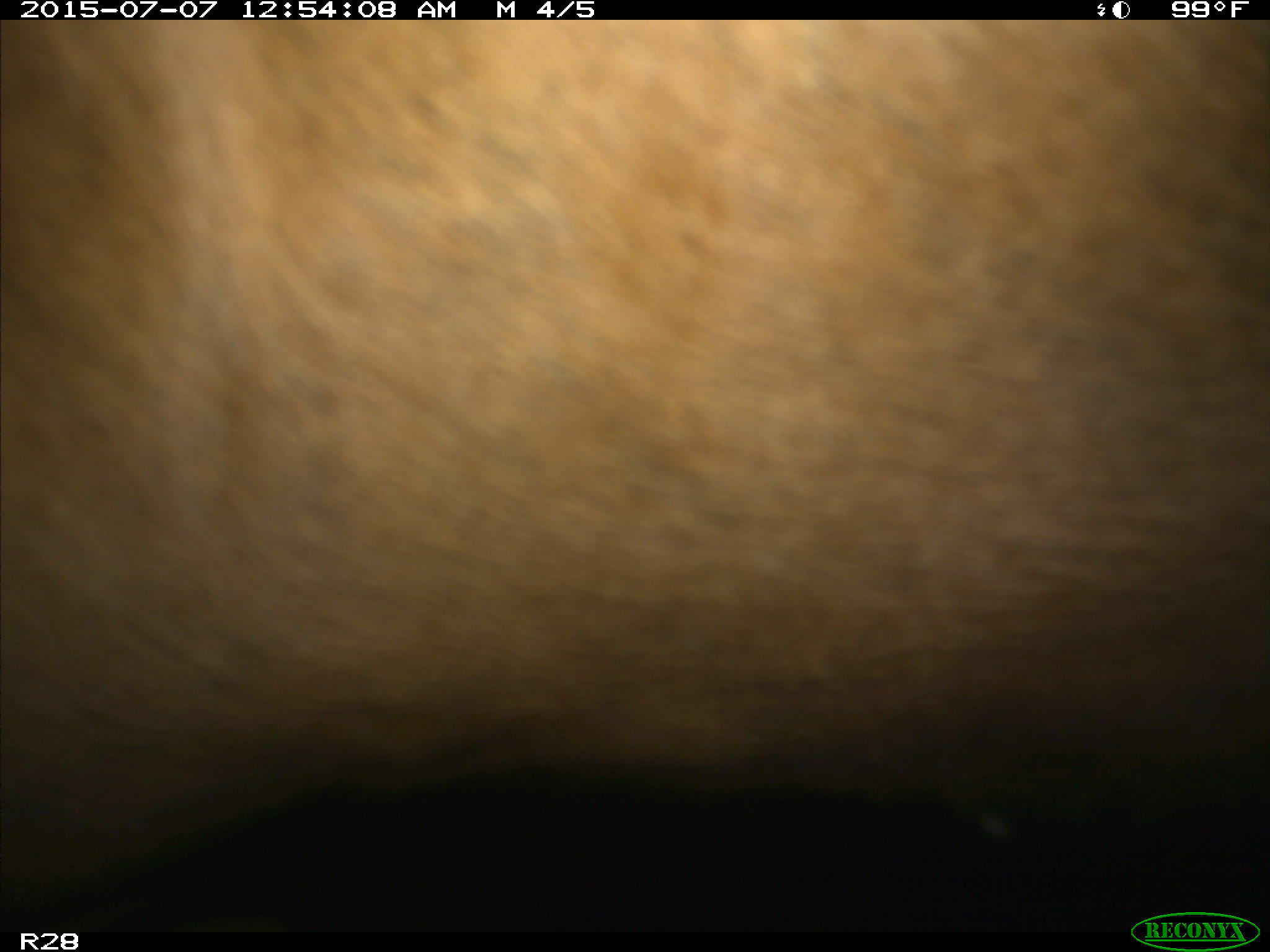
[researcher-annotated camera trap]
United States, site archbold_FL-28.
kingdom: Animalia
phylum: Chordata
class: Mammalia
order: Artiodactyla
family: Bovidae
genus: Bos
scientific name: Bos taurus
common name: domestic cow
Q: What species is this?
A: Bos taurus (domestic cow).